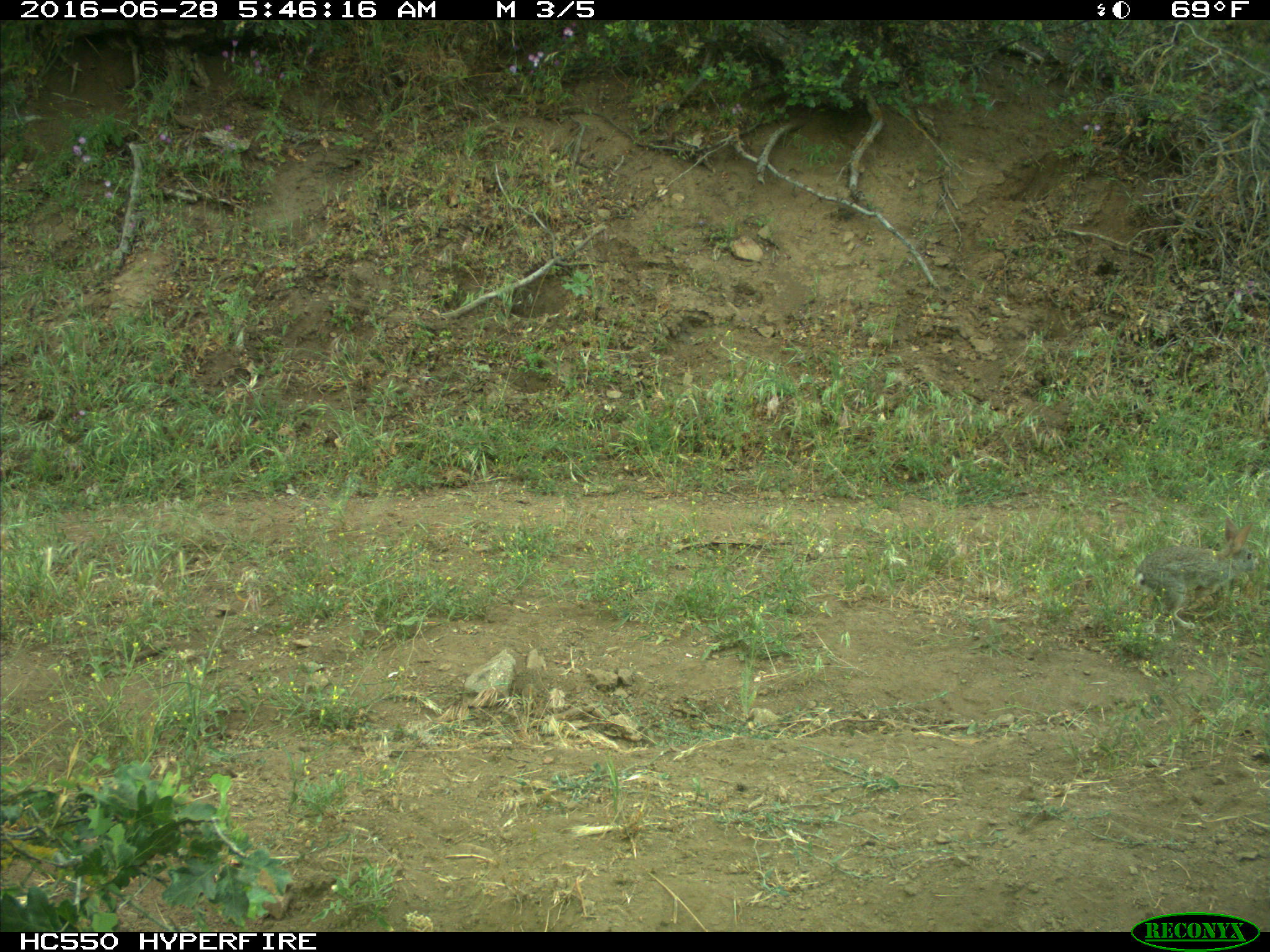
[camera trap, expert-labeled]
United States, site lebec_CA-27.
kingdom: Animalia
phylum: Chordata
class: Mammalia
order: Lagomorpha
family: Leporidae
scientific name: Leporidae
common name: rabbits and hares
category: unidentified rabbit